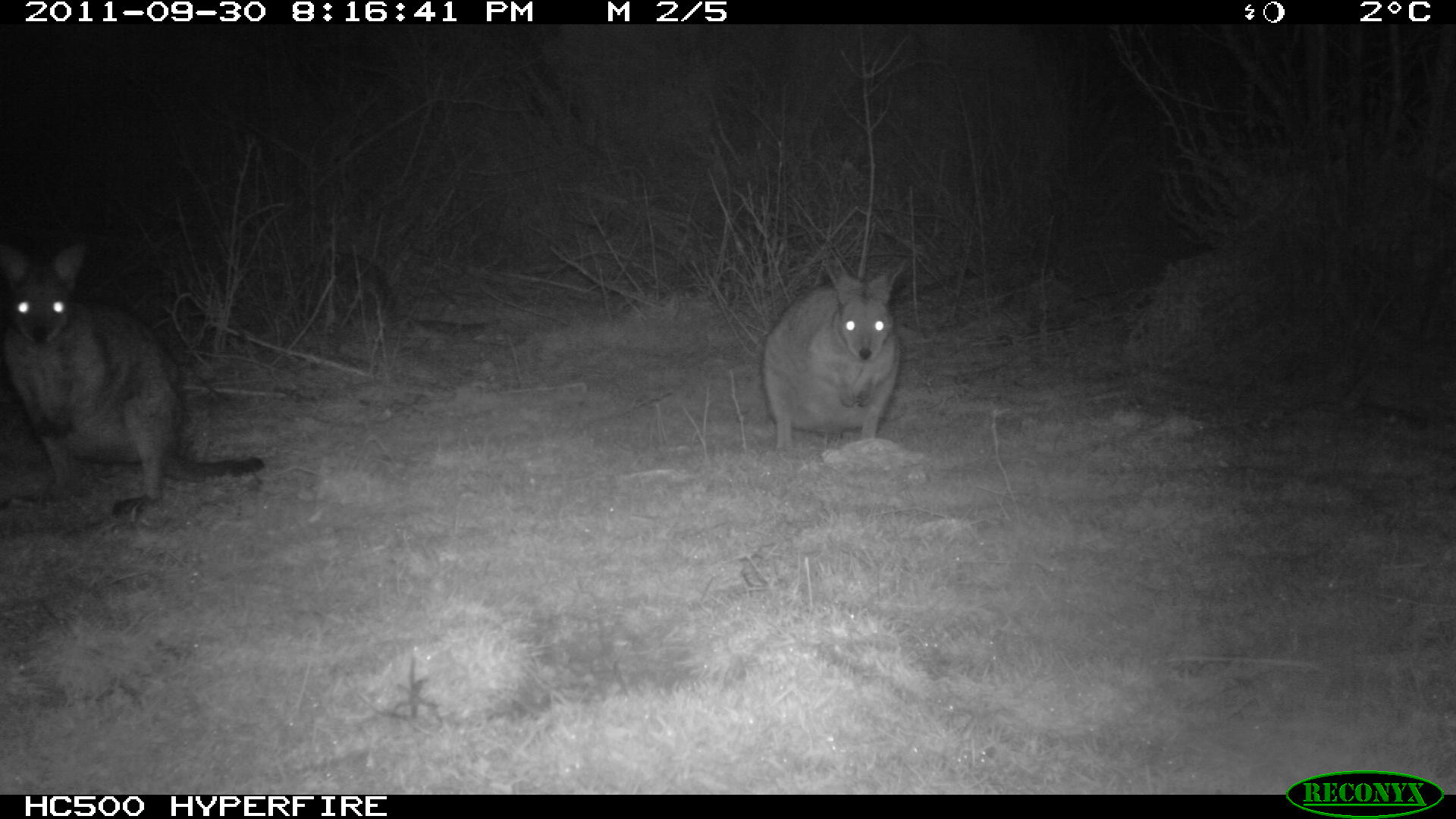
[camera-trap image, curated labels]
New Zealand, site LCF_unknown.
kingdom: Animalia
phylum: Chordata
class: Mammalia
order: Diprotodontia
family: Macropodidae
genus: Notamacropus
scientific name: Notamacropus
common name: wallaby